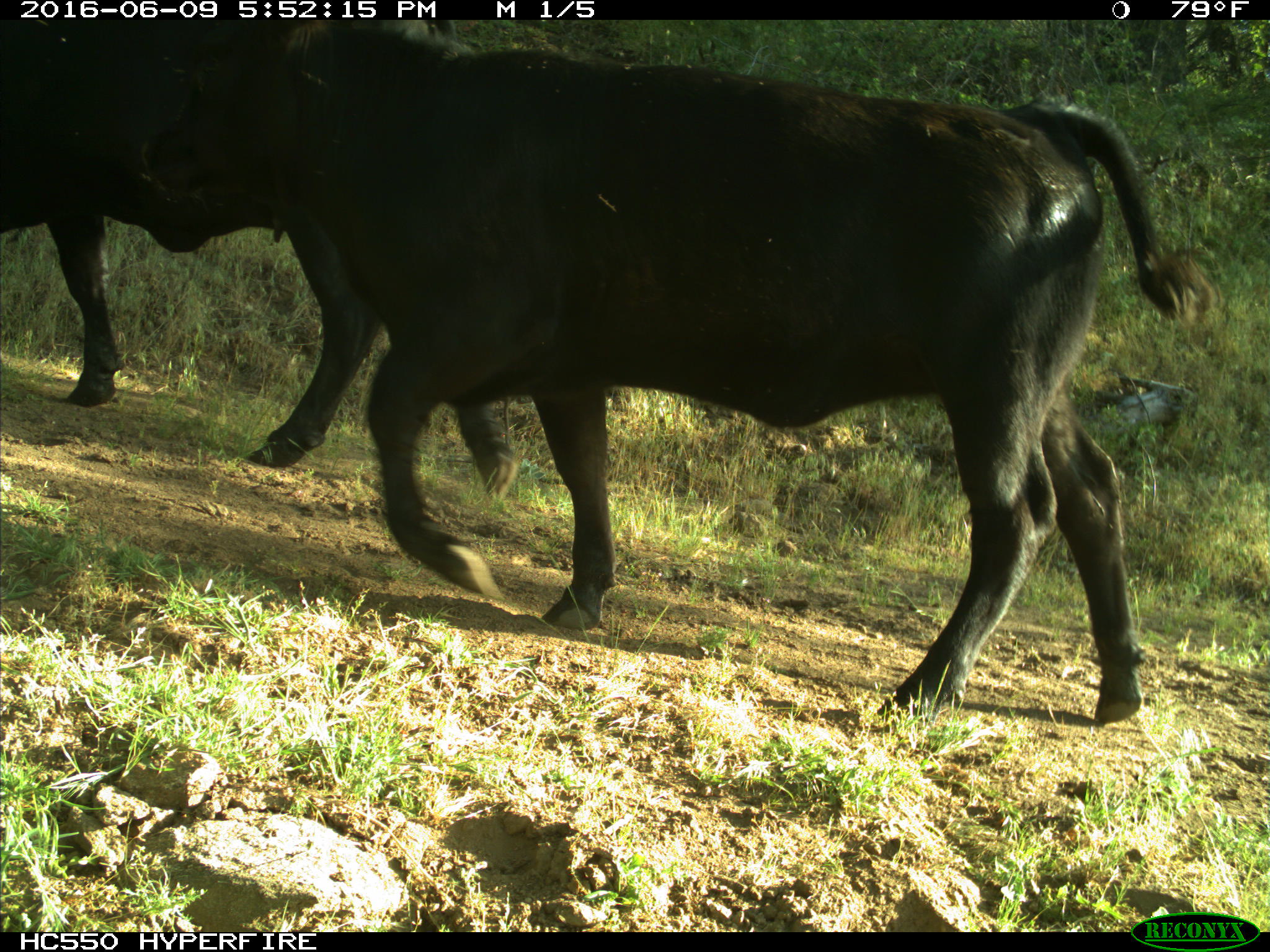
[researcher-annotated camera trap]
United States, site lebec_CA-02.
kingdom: Animalia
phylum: Chordata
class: Mammalia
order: Artiodactyla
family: Bovidae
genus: Bos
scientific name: Bos taurus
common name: domestic cow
Bos taurus (domestic cow).